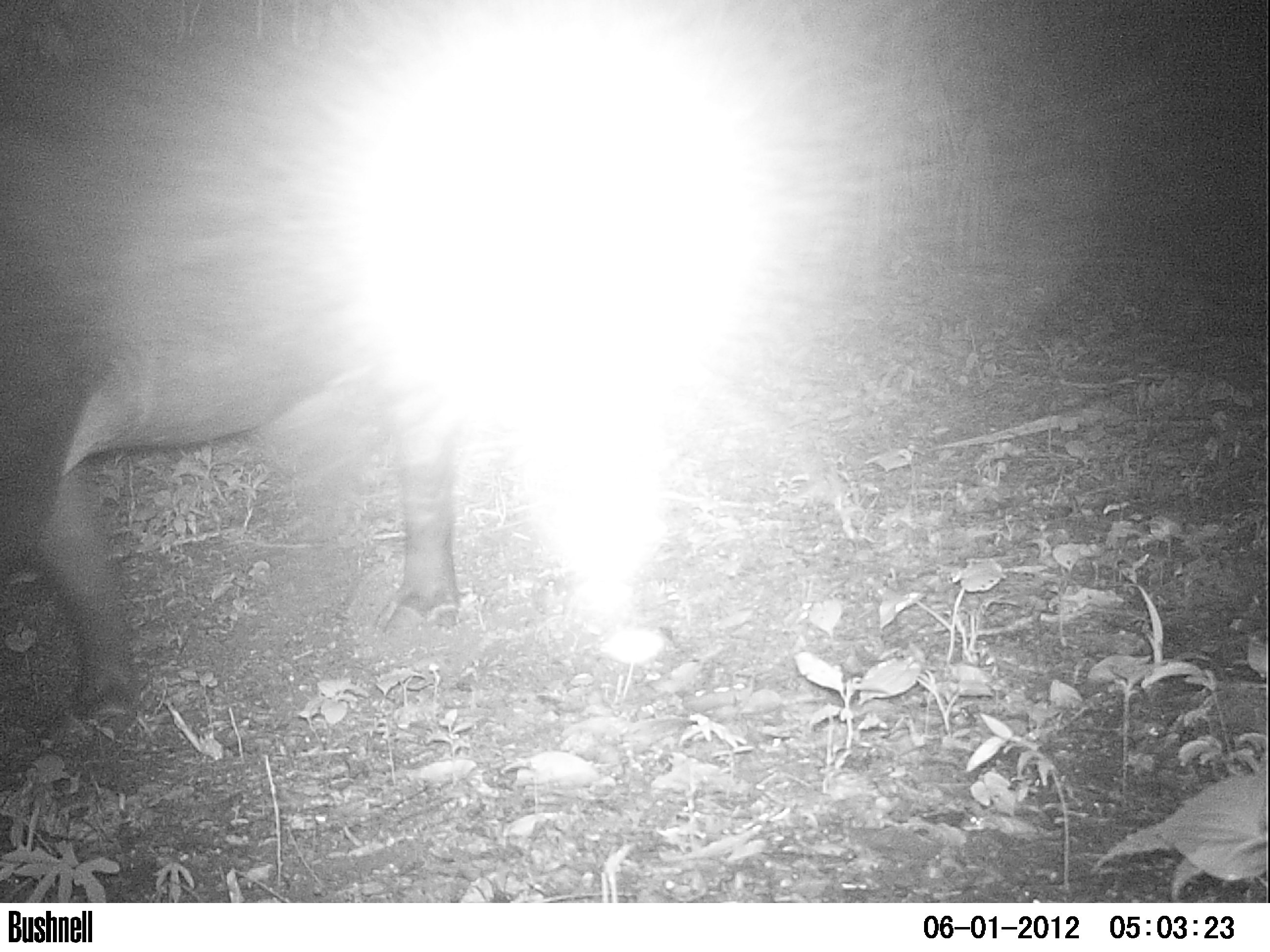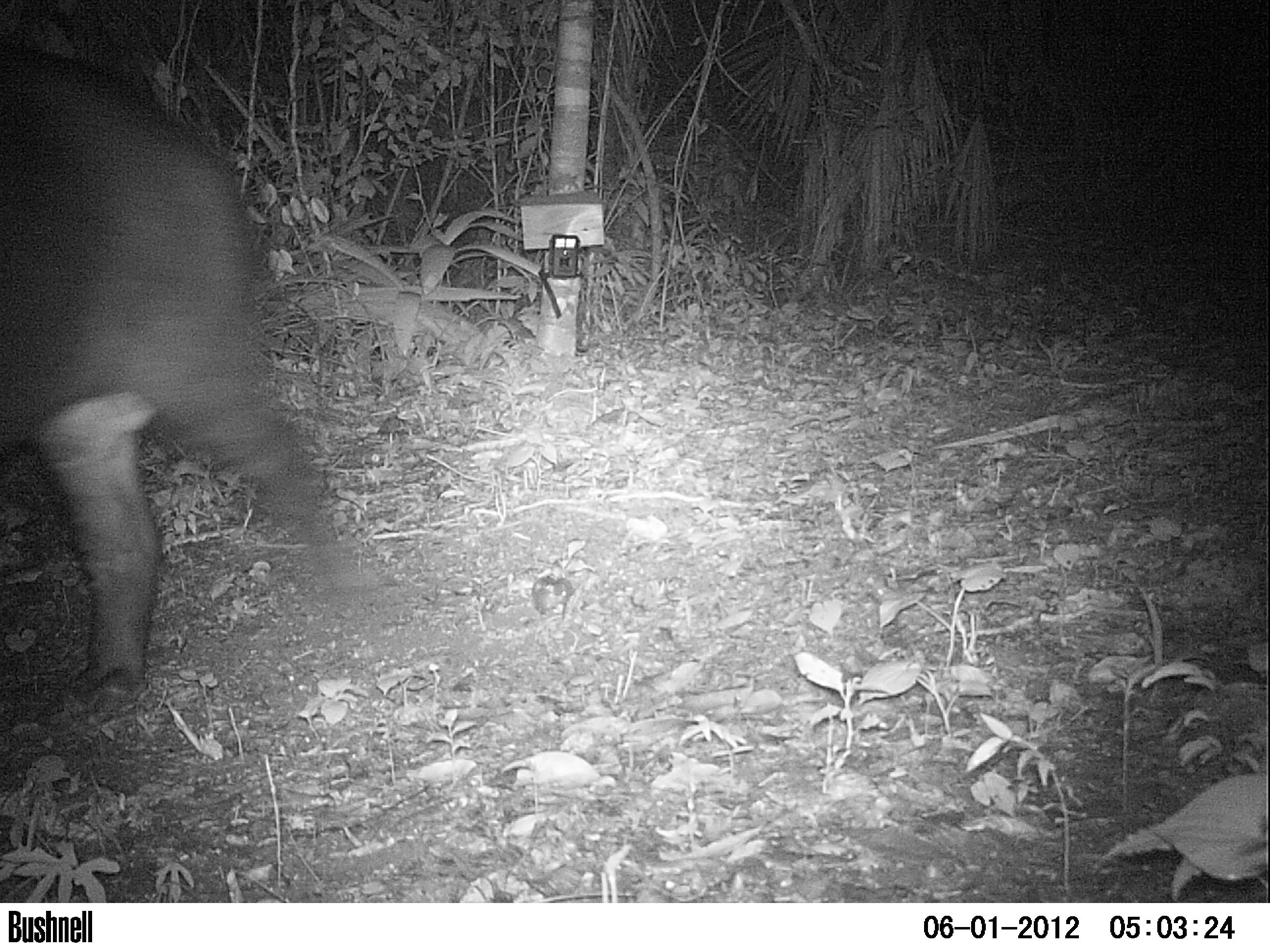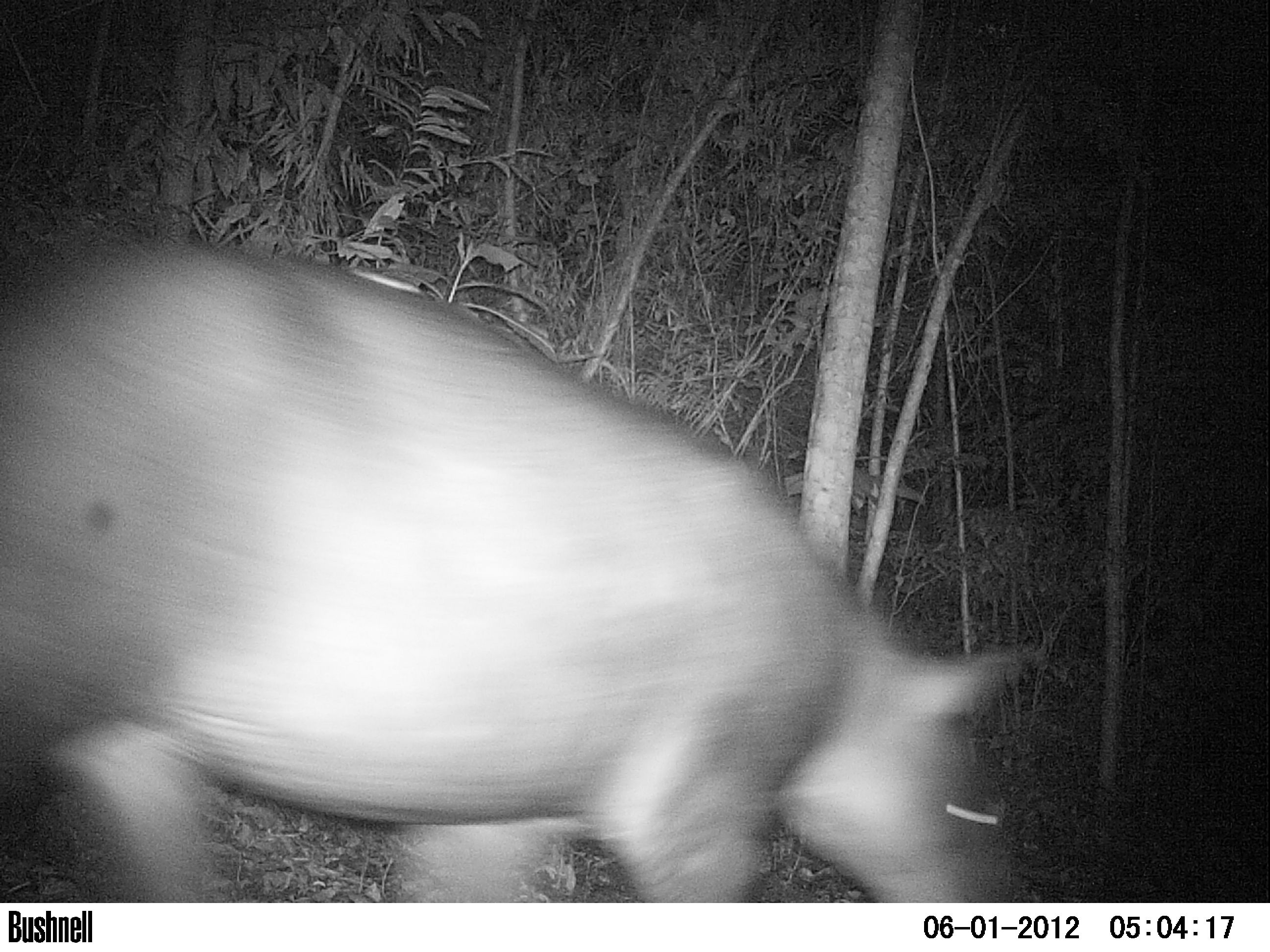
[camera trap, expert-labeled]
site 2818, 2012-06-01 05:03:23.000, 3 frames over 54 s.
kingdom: Animalia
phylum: Chordata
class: Mammalia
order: Perissodactyla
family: Tapiridae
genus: Tapirus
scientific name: Tapirus bairdii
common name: baird's tapir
Tapirus bairdii (baird's tapir), count 1, age adult.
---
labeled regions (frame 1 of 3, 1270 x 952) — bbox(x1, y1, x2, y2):
tapirus bairdii: bbox(0, 40, 466, 725)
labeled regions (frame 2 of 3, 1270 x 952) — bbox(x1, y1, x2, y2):
tapirus bairdii: bbox(0, 44, 391, 727)